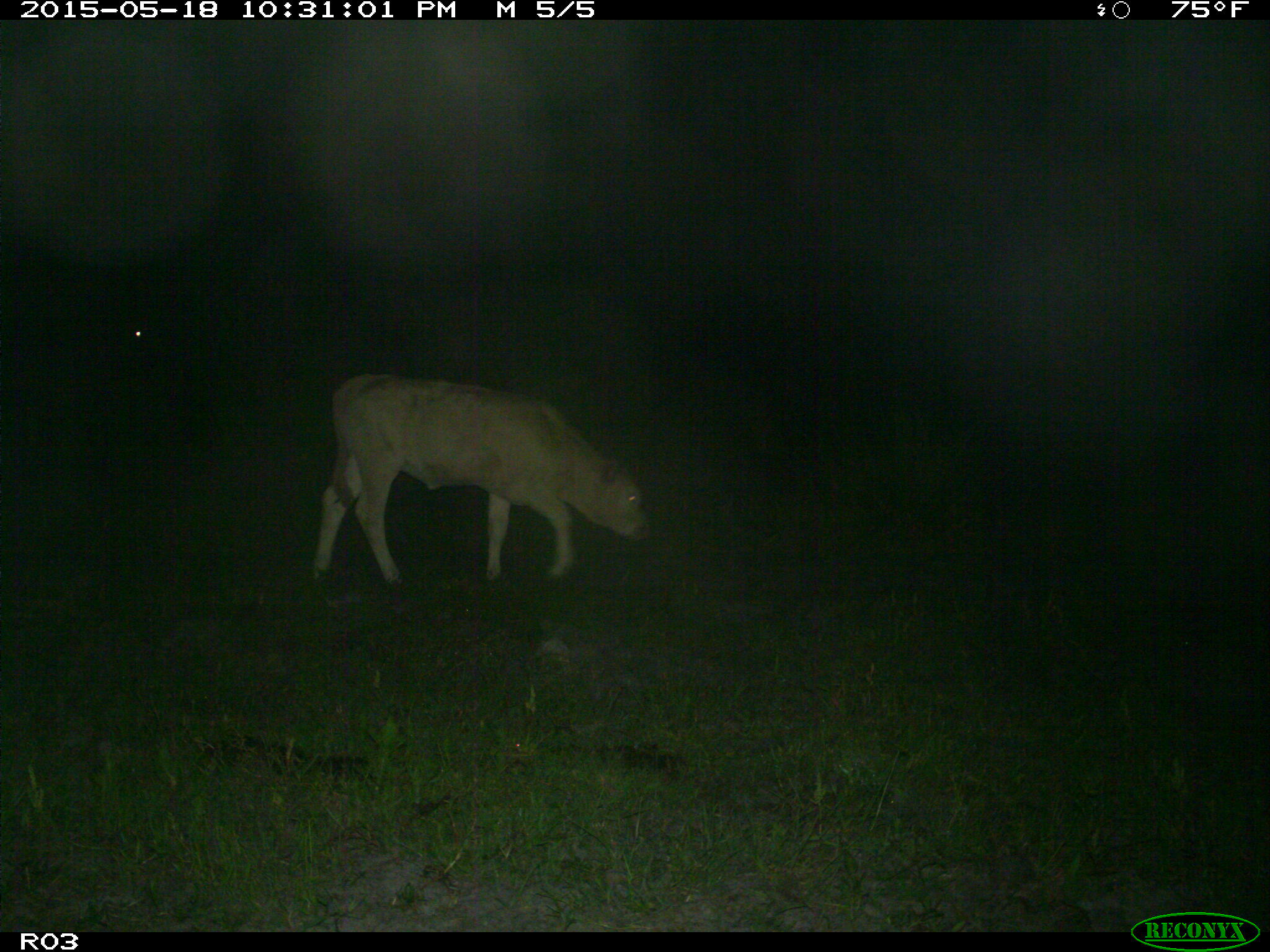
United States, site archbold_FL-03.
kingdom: Animalia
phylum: Chordata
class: Mammalia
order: Artiodactyla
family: Bovidae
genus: Bos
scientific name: Bos taurus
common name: domestic cow